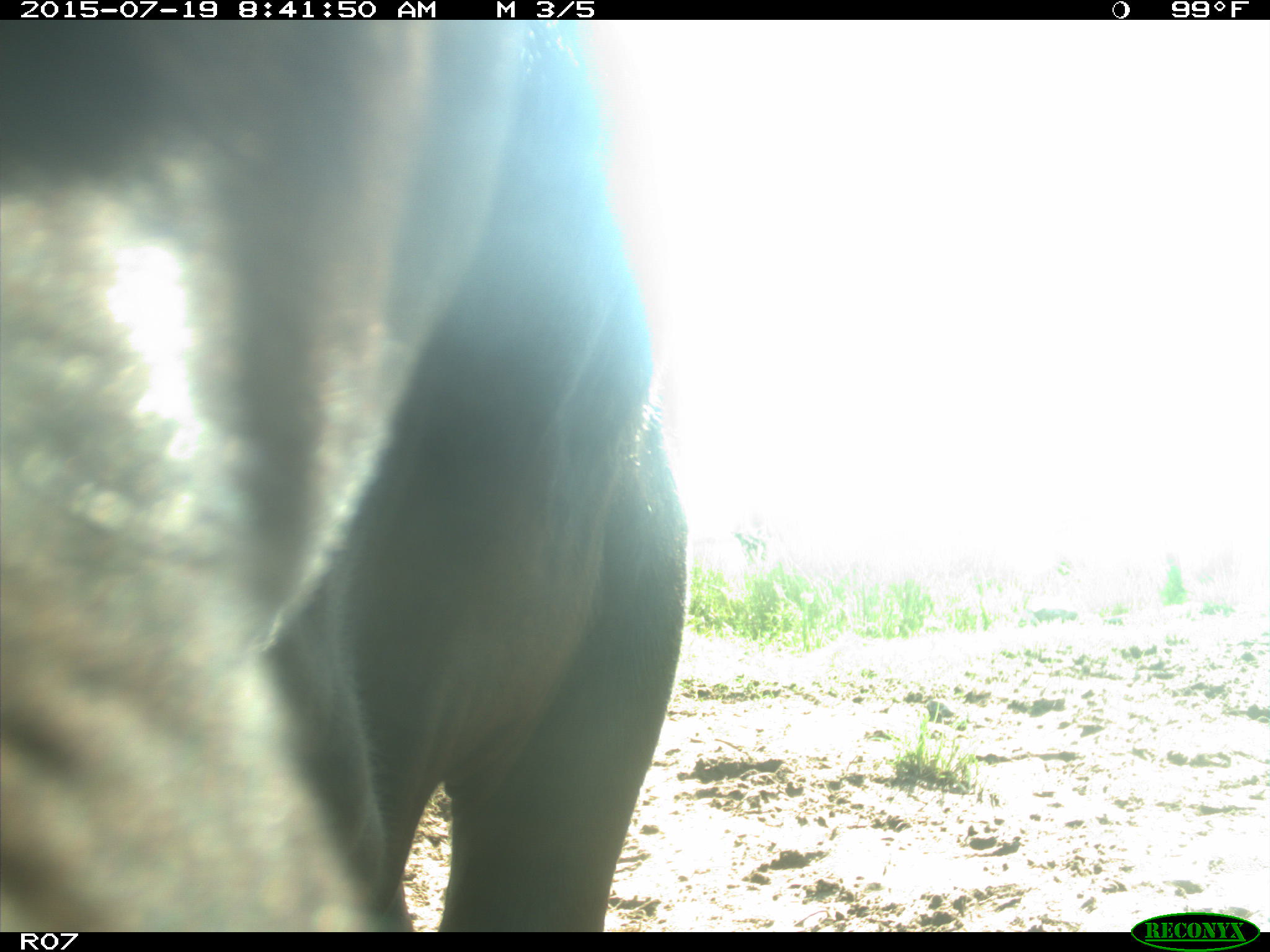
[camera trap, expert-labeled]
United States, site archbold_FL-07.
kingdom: Animalia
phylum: Chordata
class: Mammalia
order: Artiodactyla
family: Bovidae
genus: Bos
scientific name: Bos taurus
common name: domestic cow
Bos taurus (domestic cow).